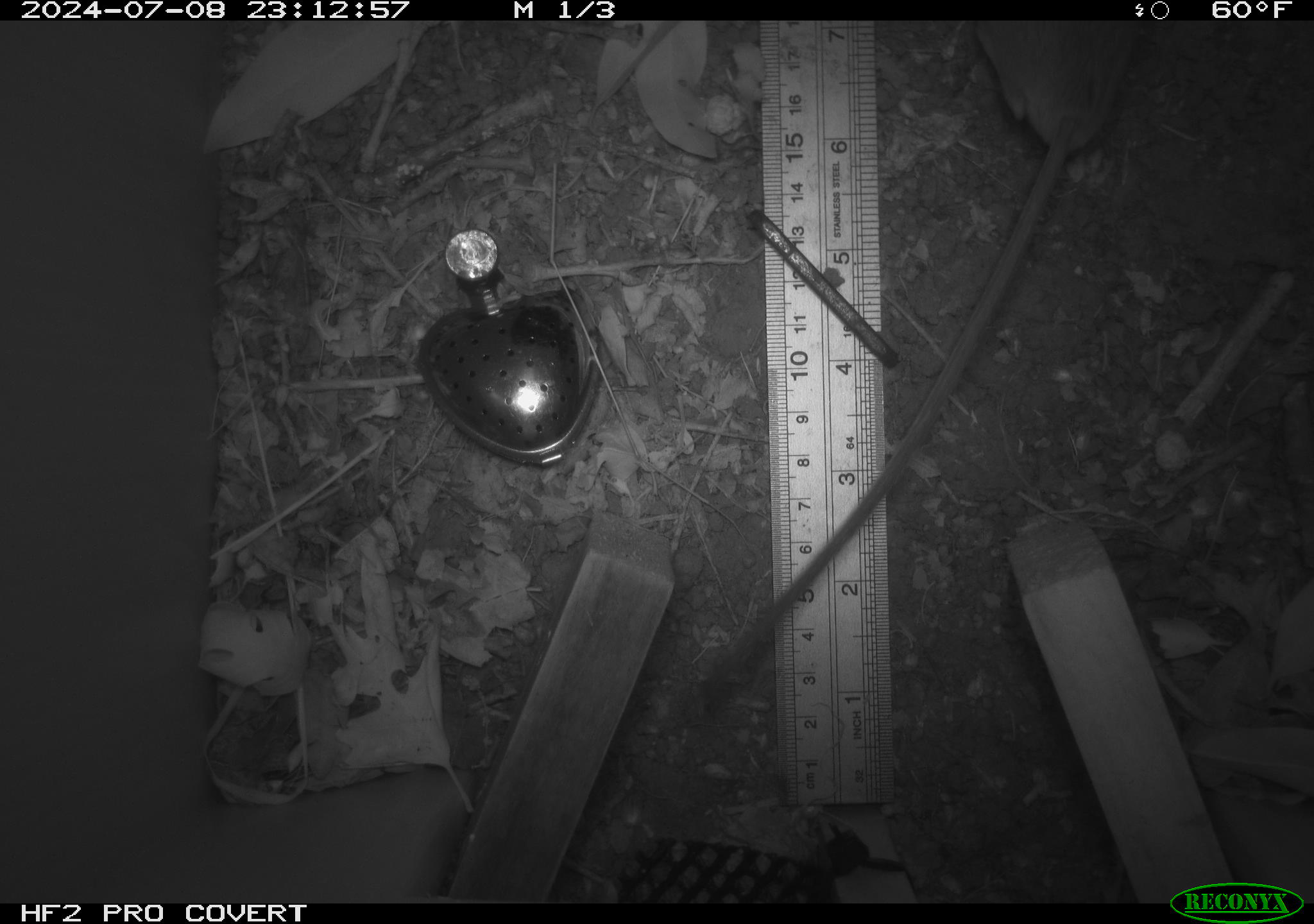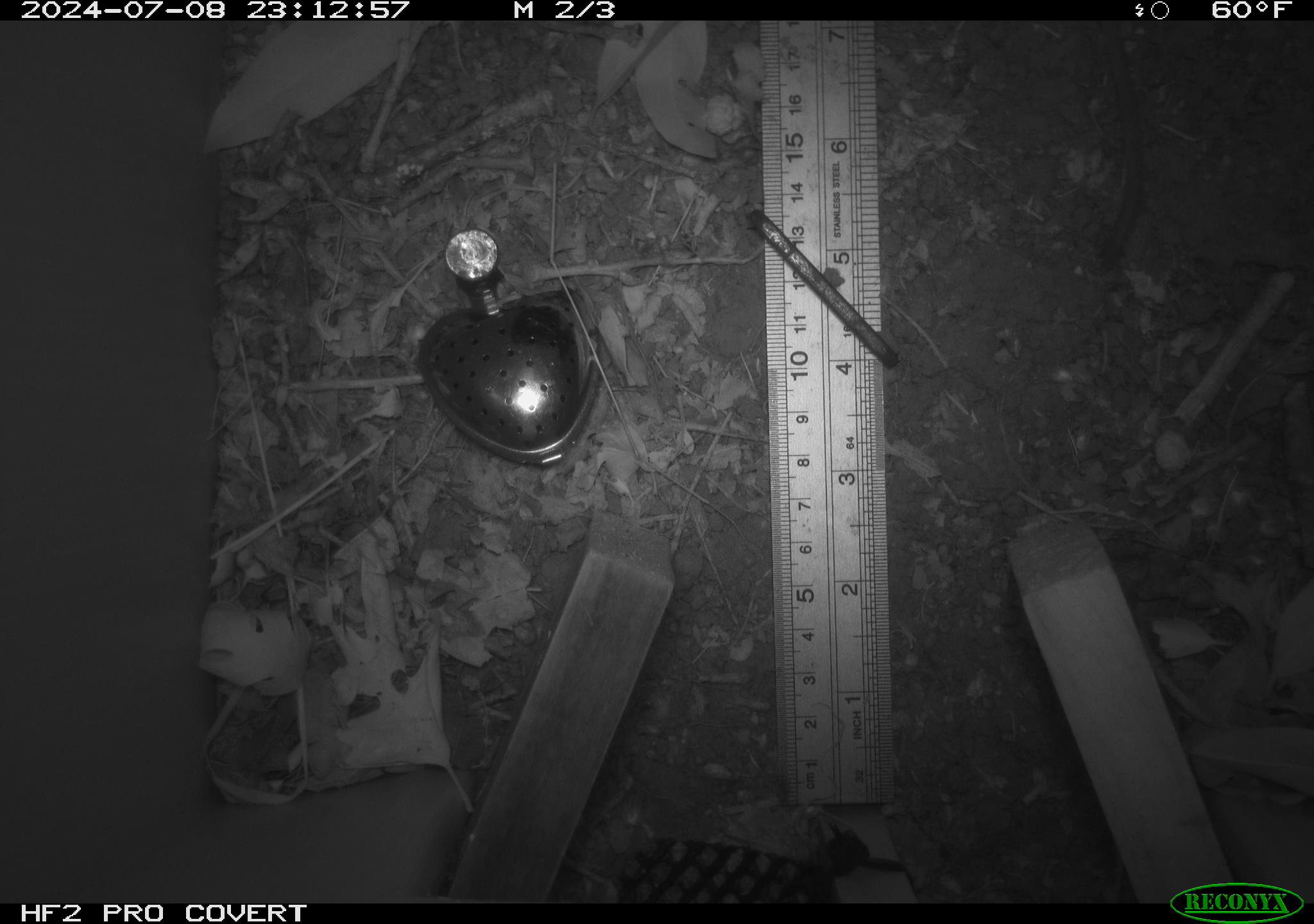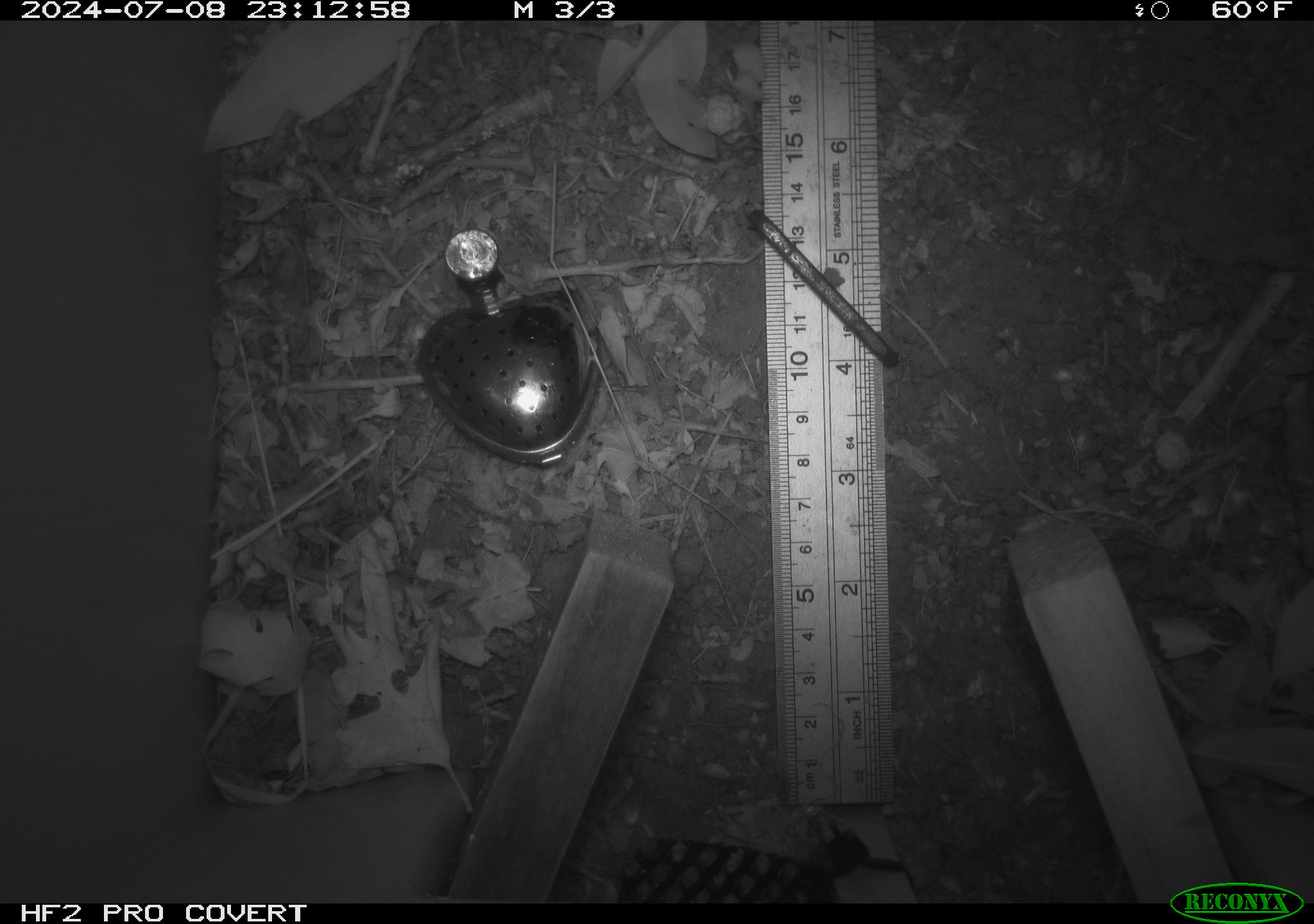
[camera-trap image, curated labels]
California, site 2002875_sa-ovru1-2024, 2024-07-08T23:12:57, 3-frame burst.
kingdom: Animalia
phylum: Chordata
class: Mammalia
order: Rodentia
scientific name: Rodentia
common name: rodent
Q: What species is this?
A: Rodent (Rodentia).